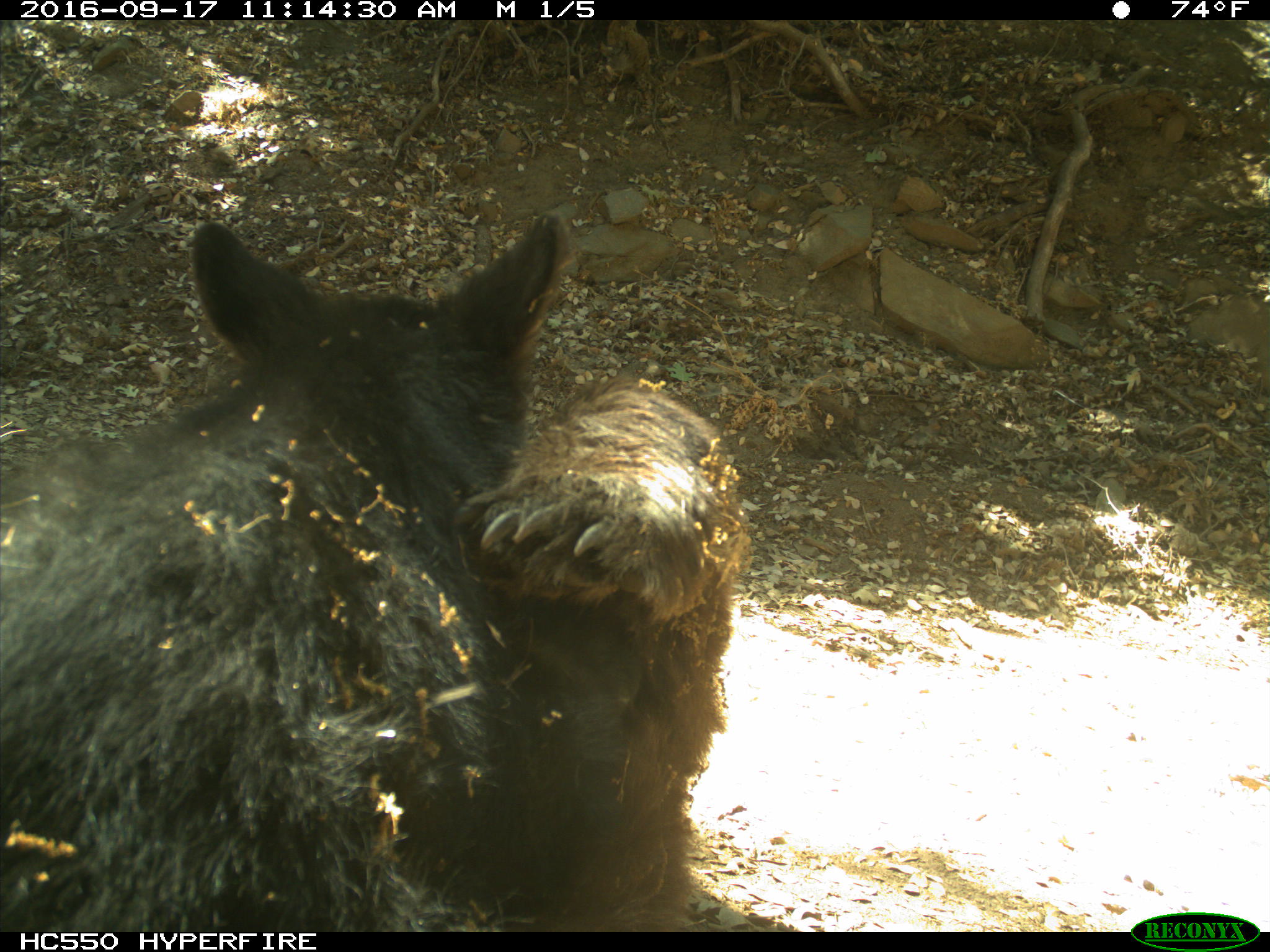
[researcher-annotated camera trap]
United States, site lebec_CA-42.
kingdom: Animalia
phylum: Chordata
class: Mammalia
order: Carnivora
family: Ursidae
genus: Ursus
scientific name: Ursus americanus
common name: american black bear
Ursus americanus (american black bear).